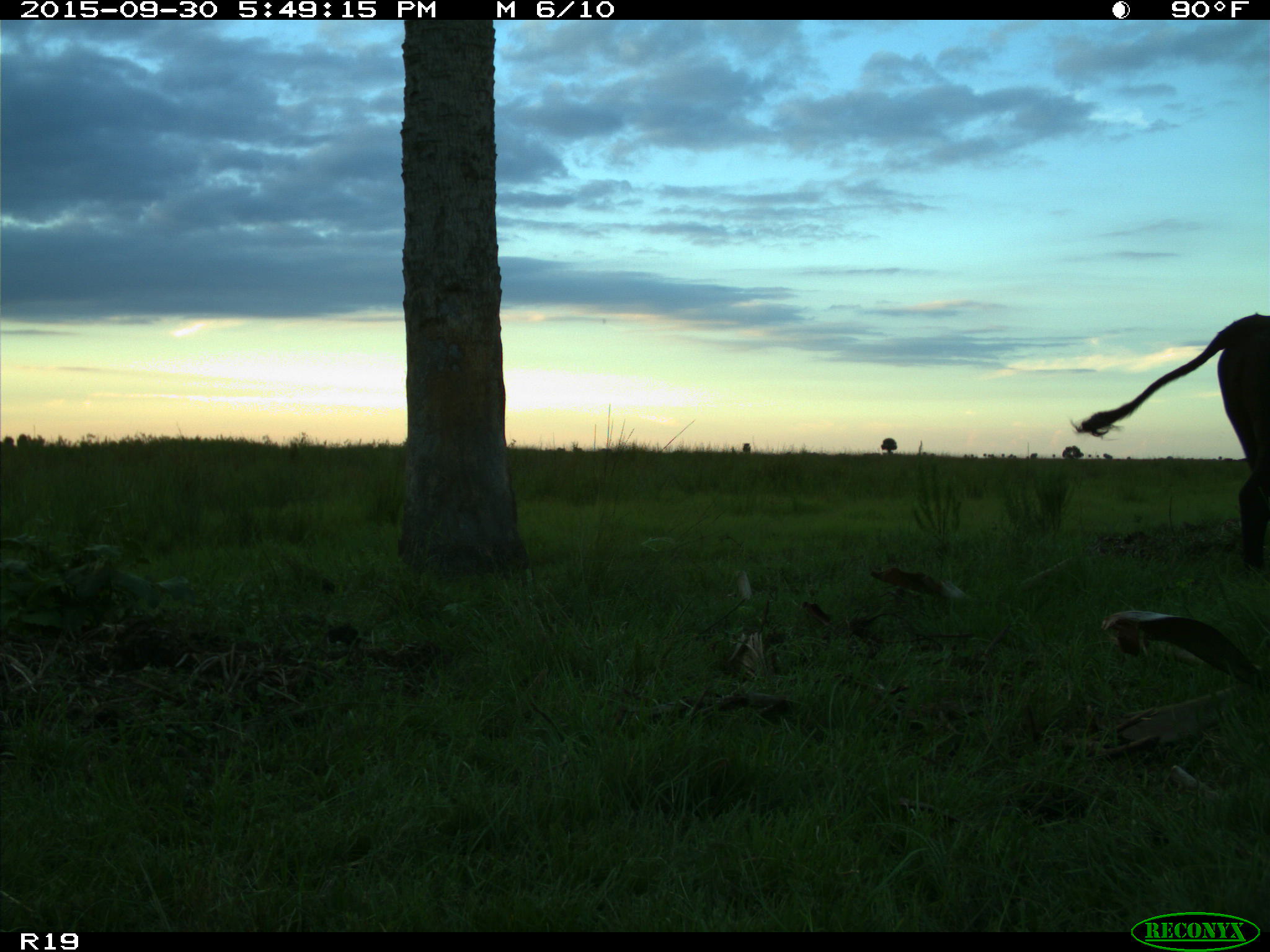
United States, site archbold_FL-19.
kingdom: Animalia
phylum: Chordata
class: Mammalia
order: Artiodactyla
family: Bovidae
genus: Bos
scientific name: Bos taurus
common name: domestic cow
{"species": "Bos taurus (domestic cow)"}